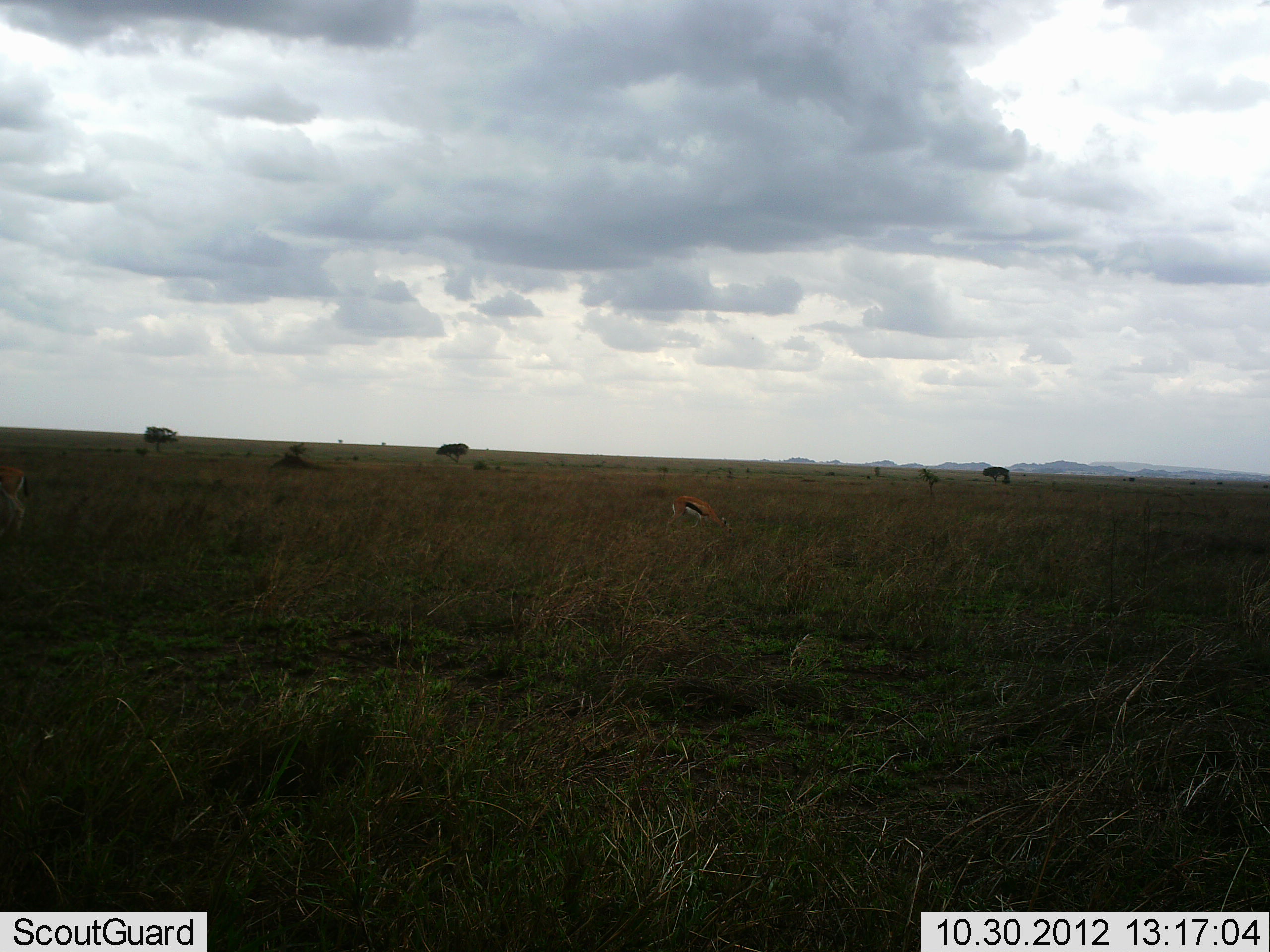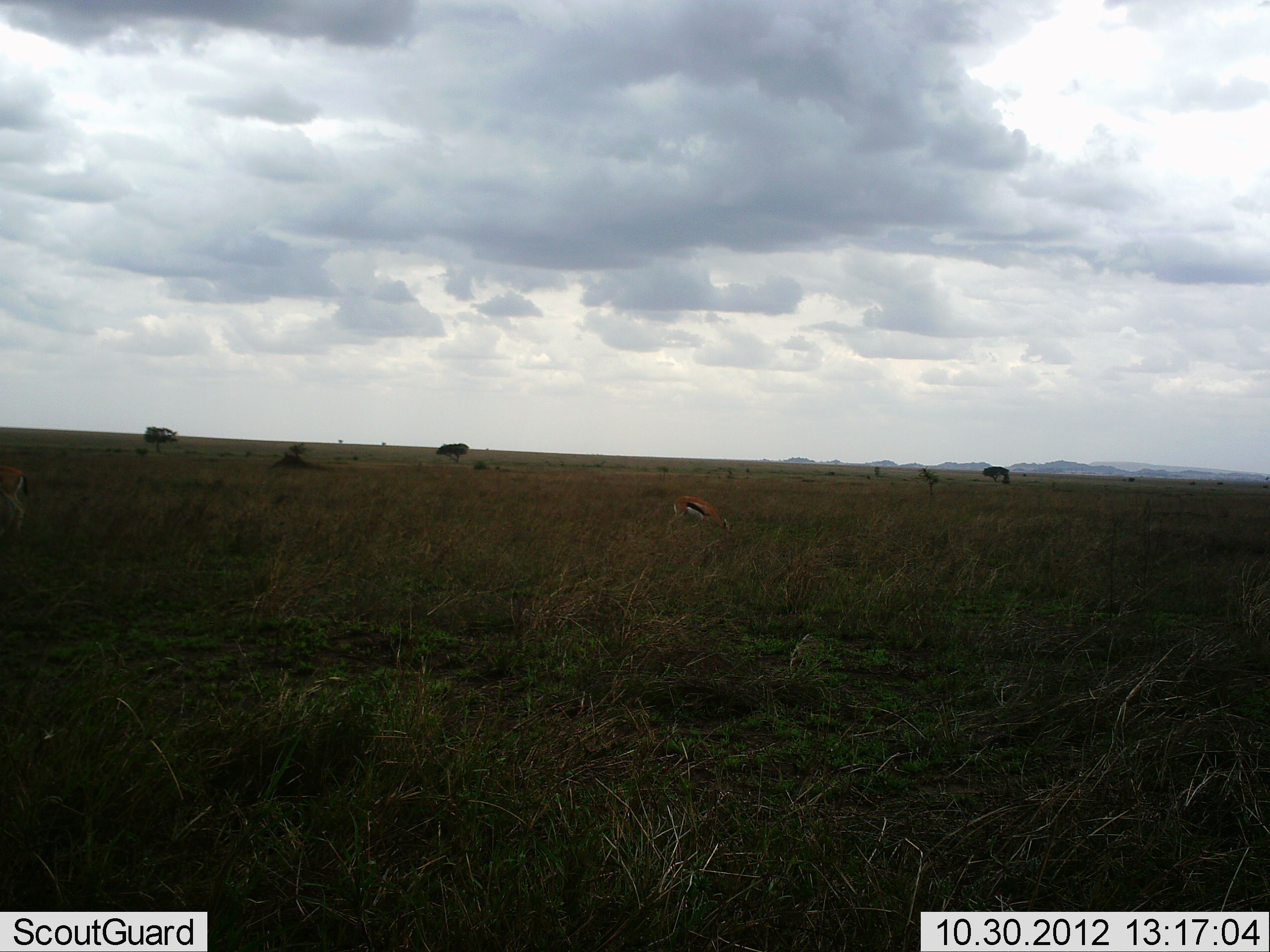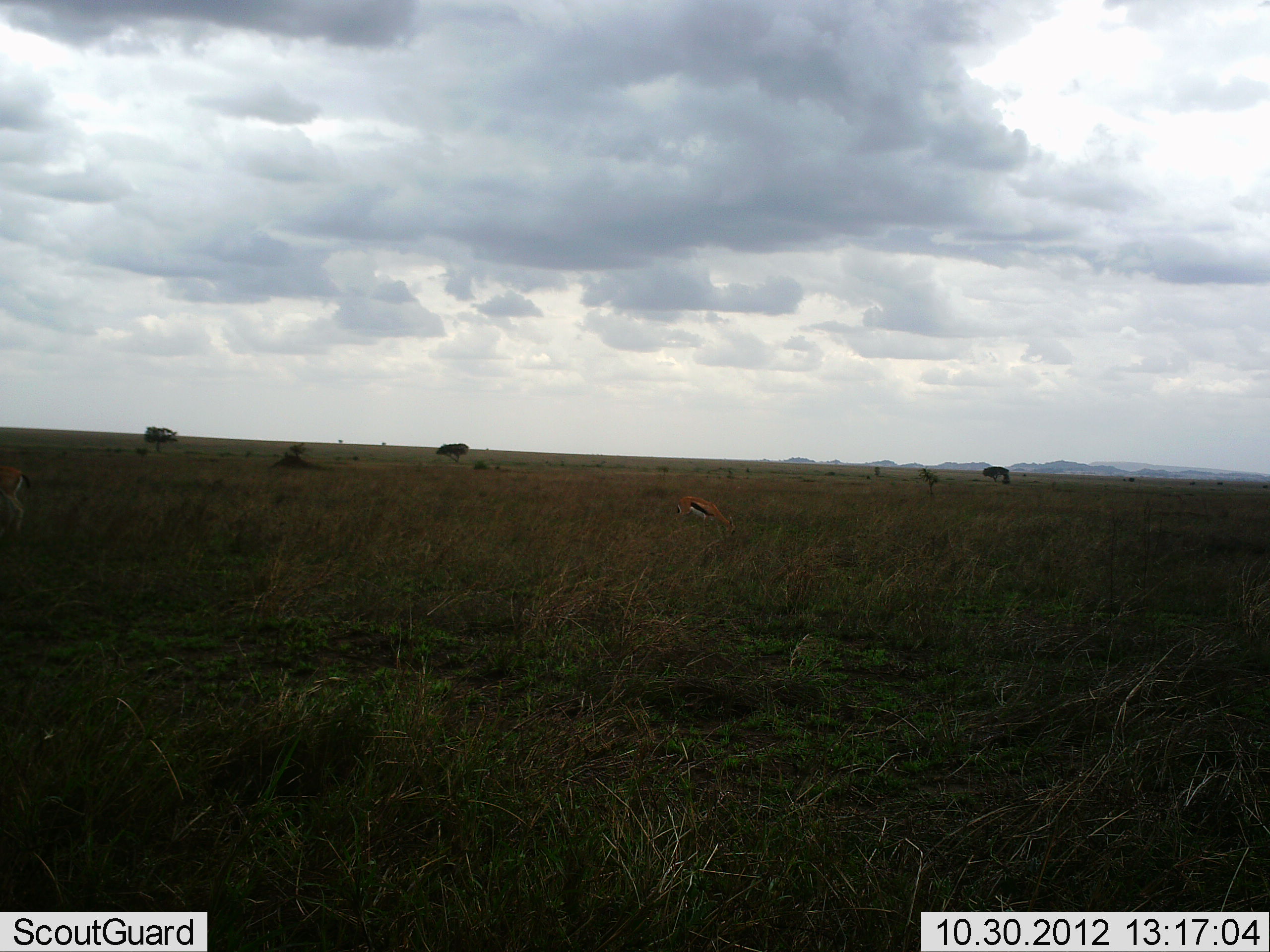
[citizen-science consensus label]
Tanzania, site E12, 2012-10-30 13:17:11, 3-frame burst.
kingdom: Animalia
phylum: Chordata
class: Mammalia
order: Artiodactyla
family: Bovidae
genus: Eudorcas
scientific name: Eudorcas thomsonii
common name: thomson's gazelle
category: gazellethomsons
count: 1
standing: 30%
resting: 0%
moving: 0%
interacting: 0%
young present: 0%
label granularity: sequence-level